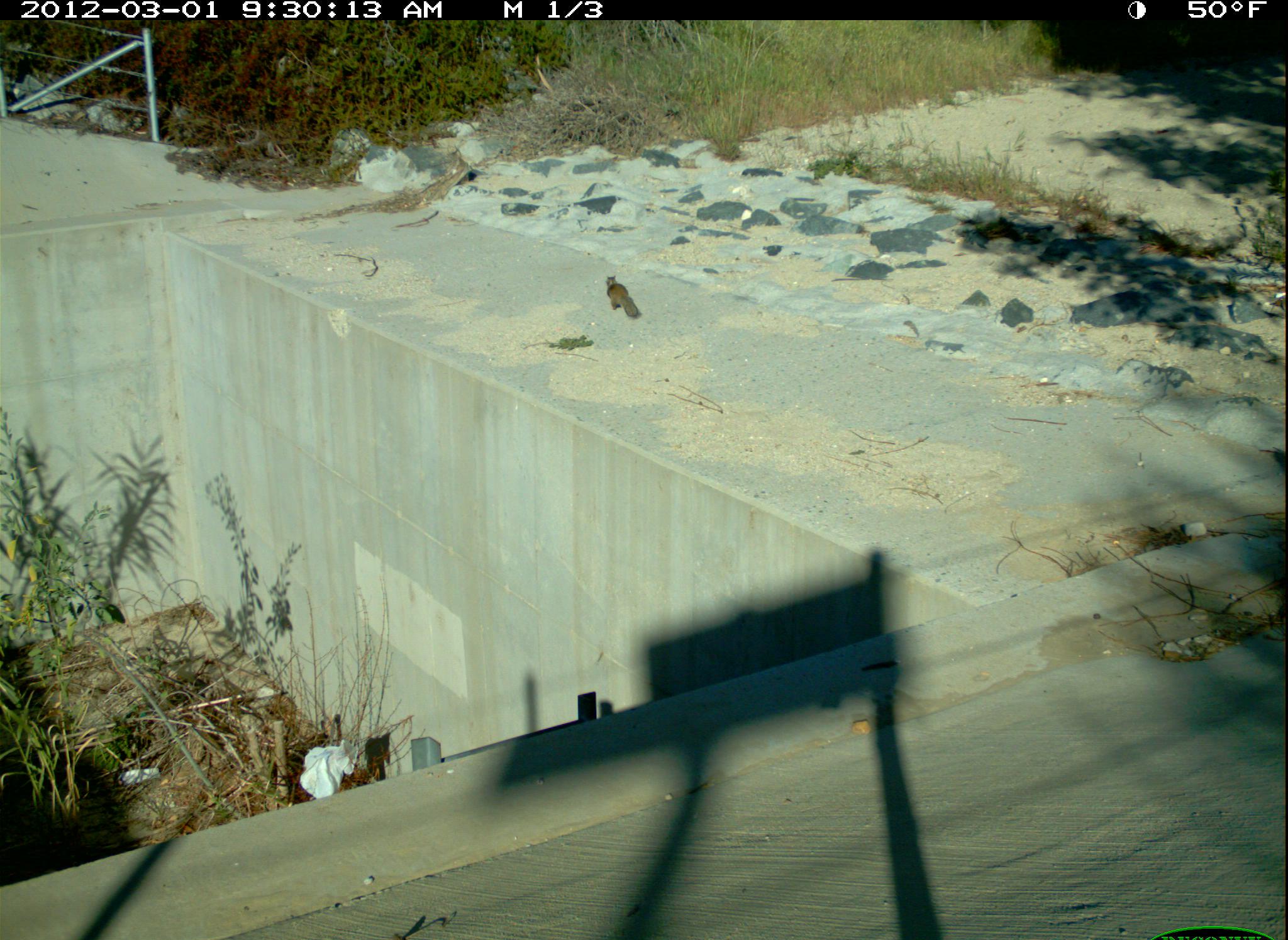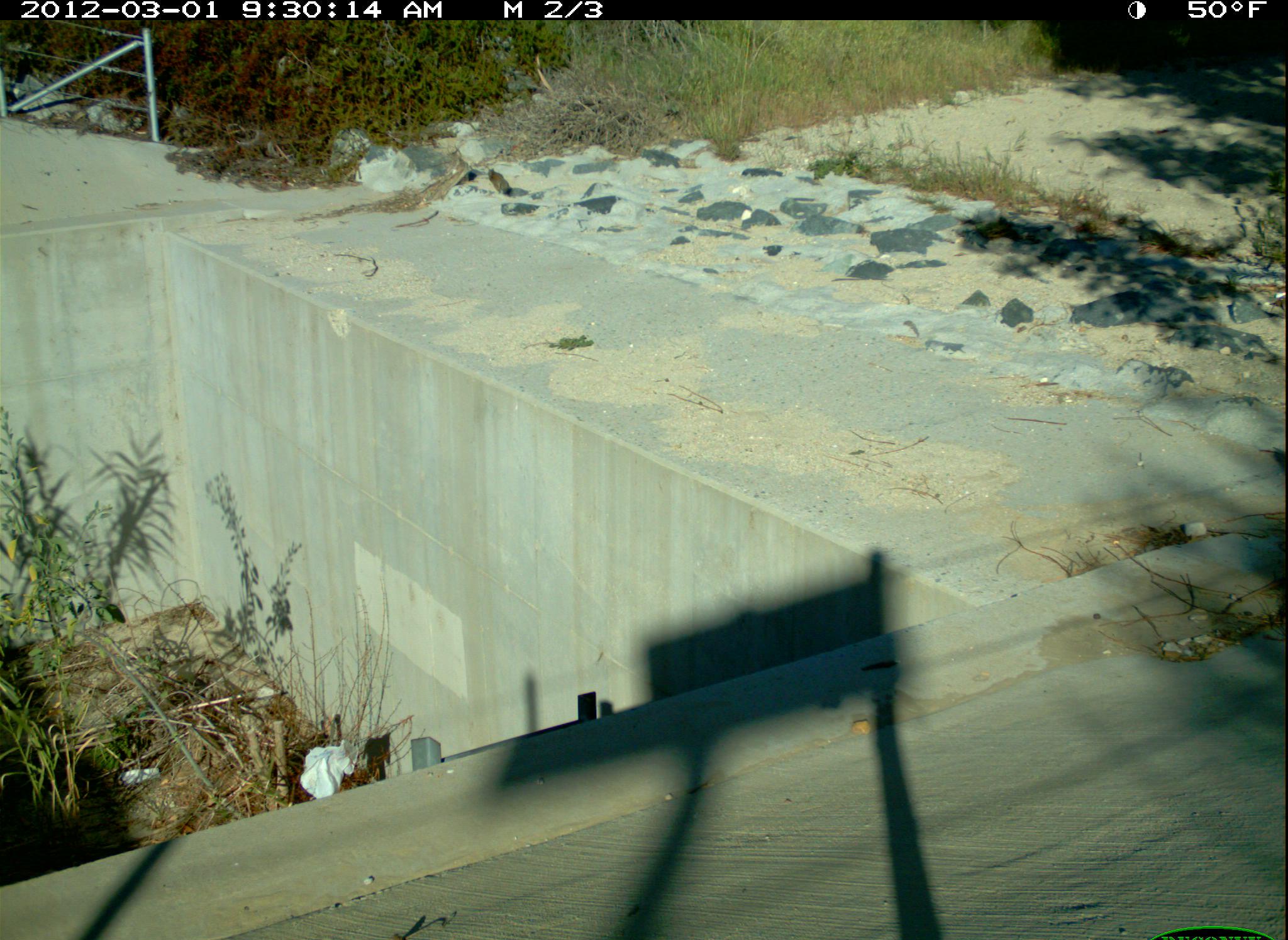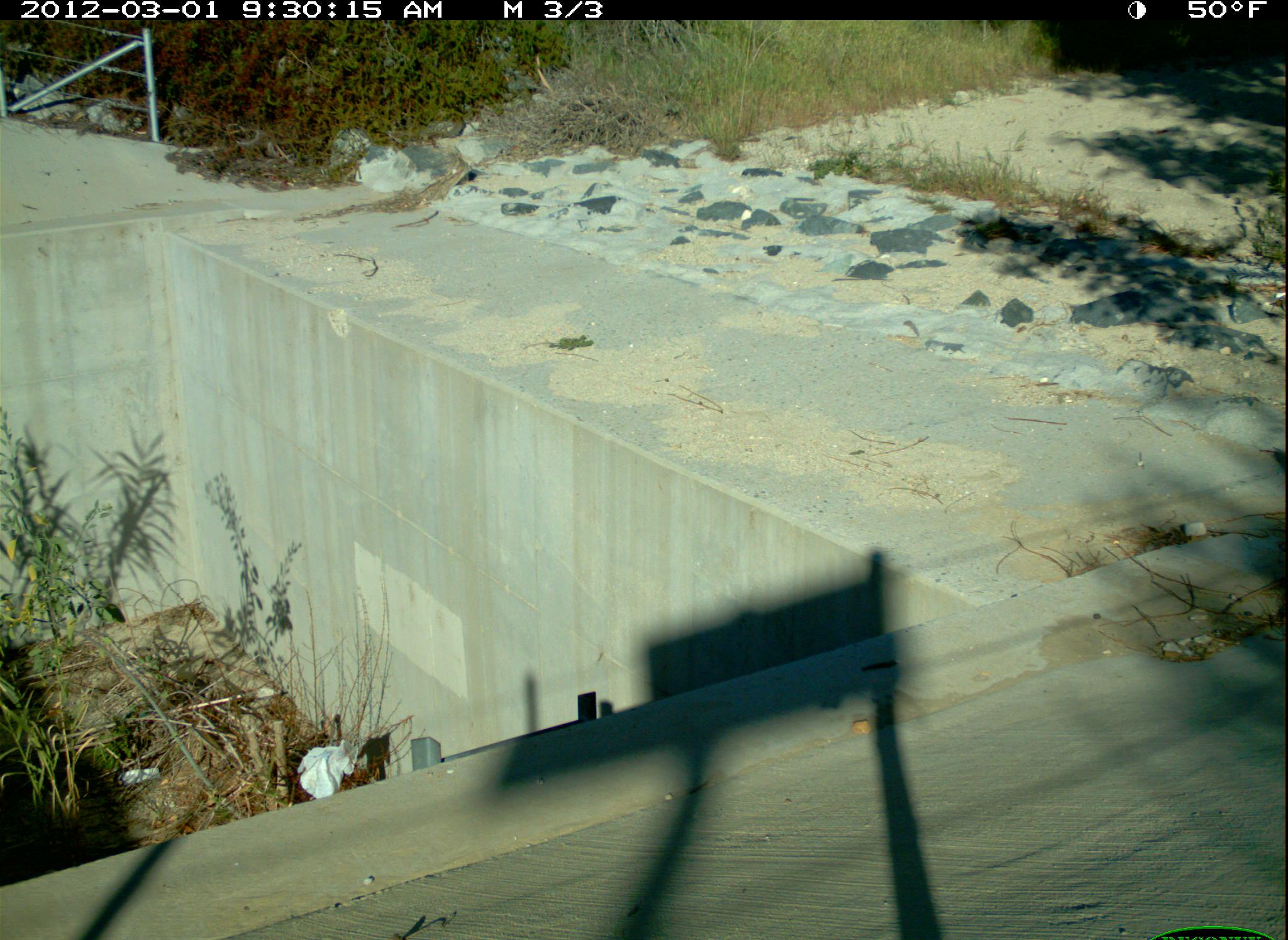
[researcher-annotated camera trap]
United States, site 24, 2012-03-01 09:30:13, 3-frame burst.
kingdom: Animalia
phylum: Chordata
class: Mammalia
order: Rodentia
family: Sciuridae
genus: Sciurus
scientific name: Sciurus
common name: squirrel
Squirrel (Sciurus).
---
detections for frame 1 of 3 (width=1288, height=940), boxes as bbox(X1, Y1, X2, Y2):
squirrel: bbox(605, 274, 638, 317)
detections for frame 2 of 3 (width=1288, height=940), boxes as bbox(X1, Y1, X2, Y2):
squirrel: bbox(487, 167, 514, 195)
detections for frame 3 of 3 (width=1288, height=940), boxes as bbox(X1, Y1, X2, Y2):
squirrel: bbox(439, 105, 466, 140)